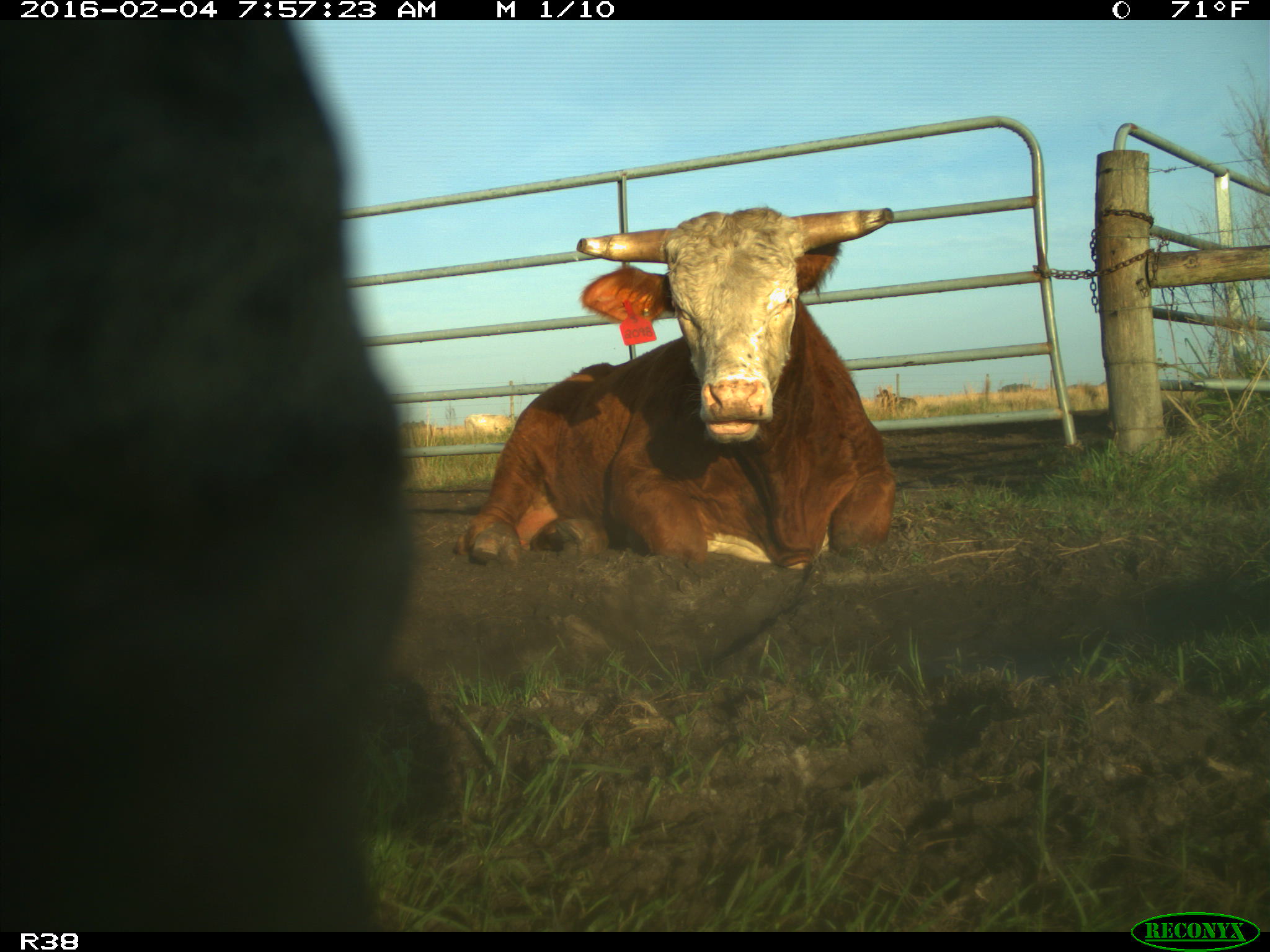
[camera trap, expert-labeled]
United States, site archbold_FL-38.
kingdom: Animalia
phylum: Chordata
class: Mammalia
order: Artiodactyla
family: Bovidae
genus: Bos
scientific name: Bos taurus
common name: domestic cow